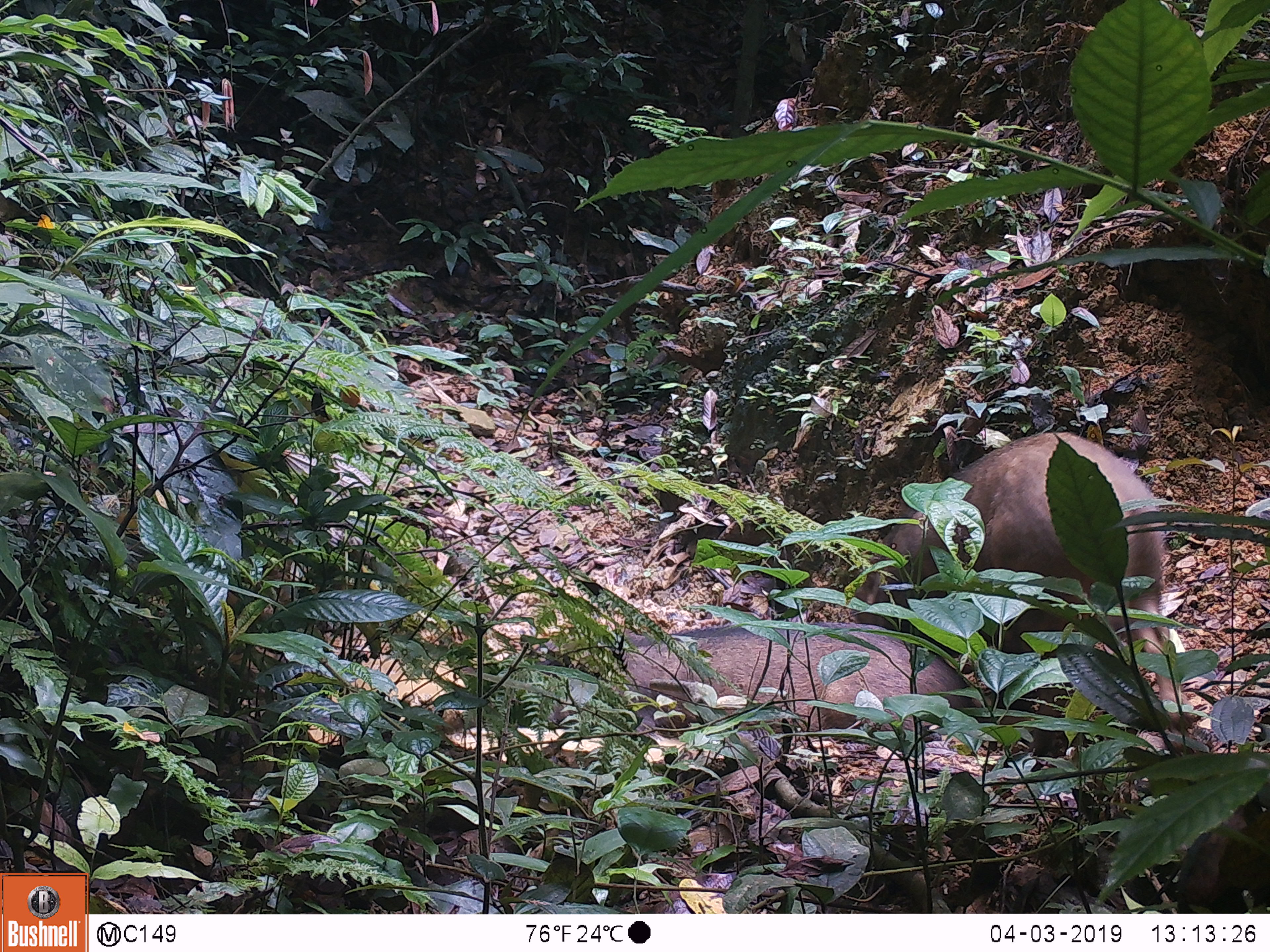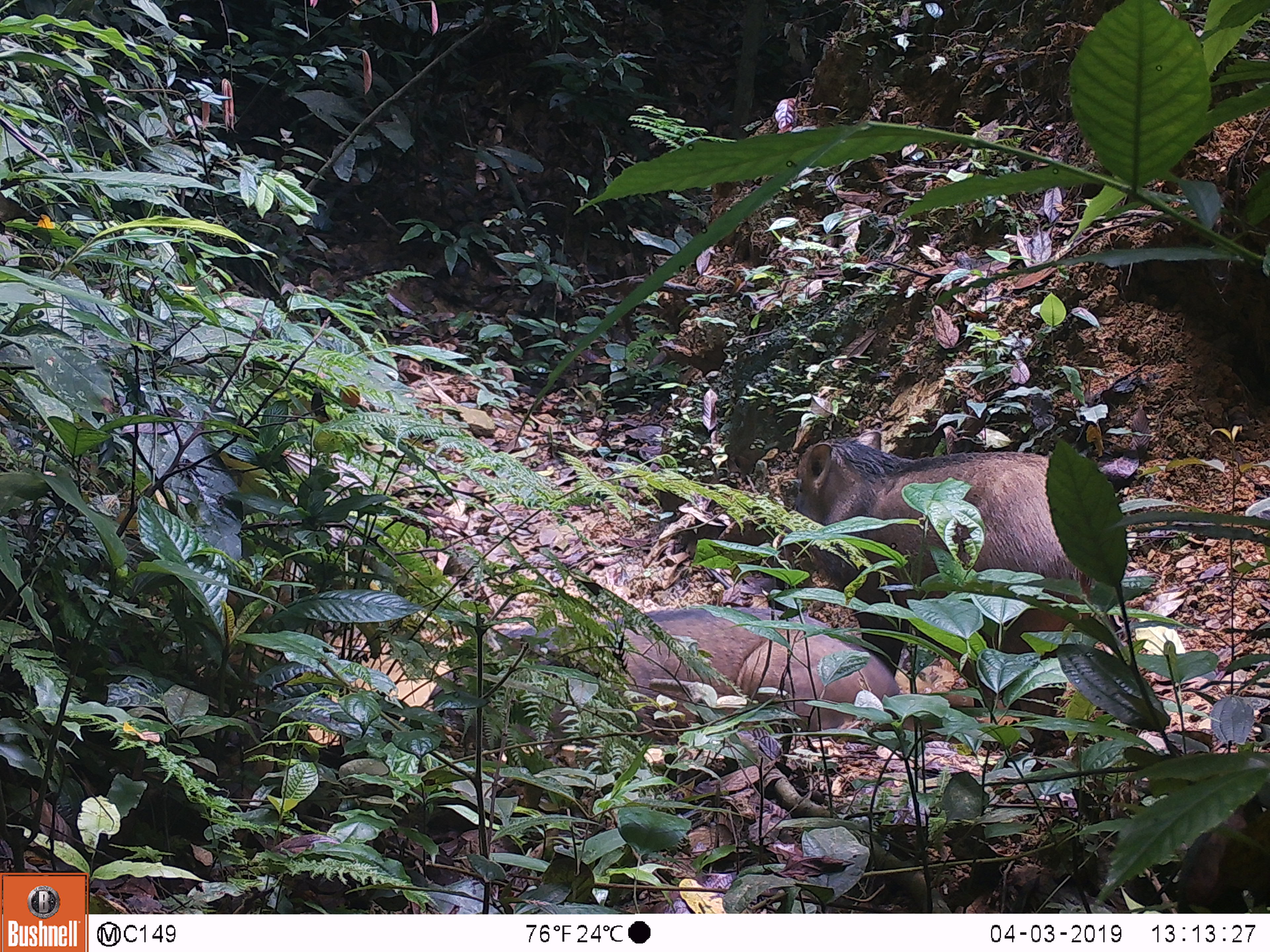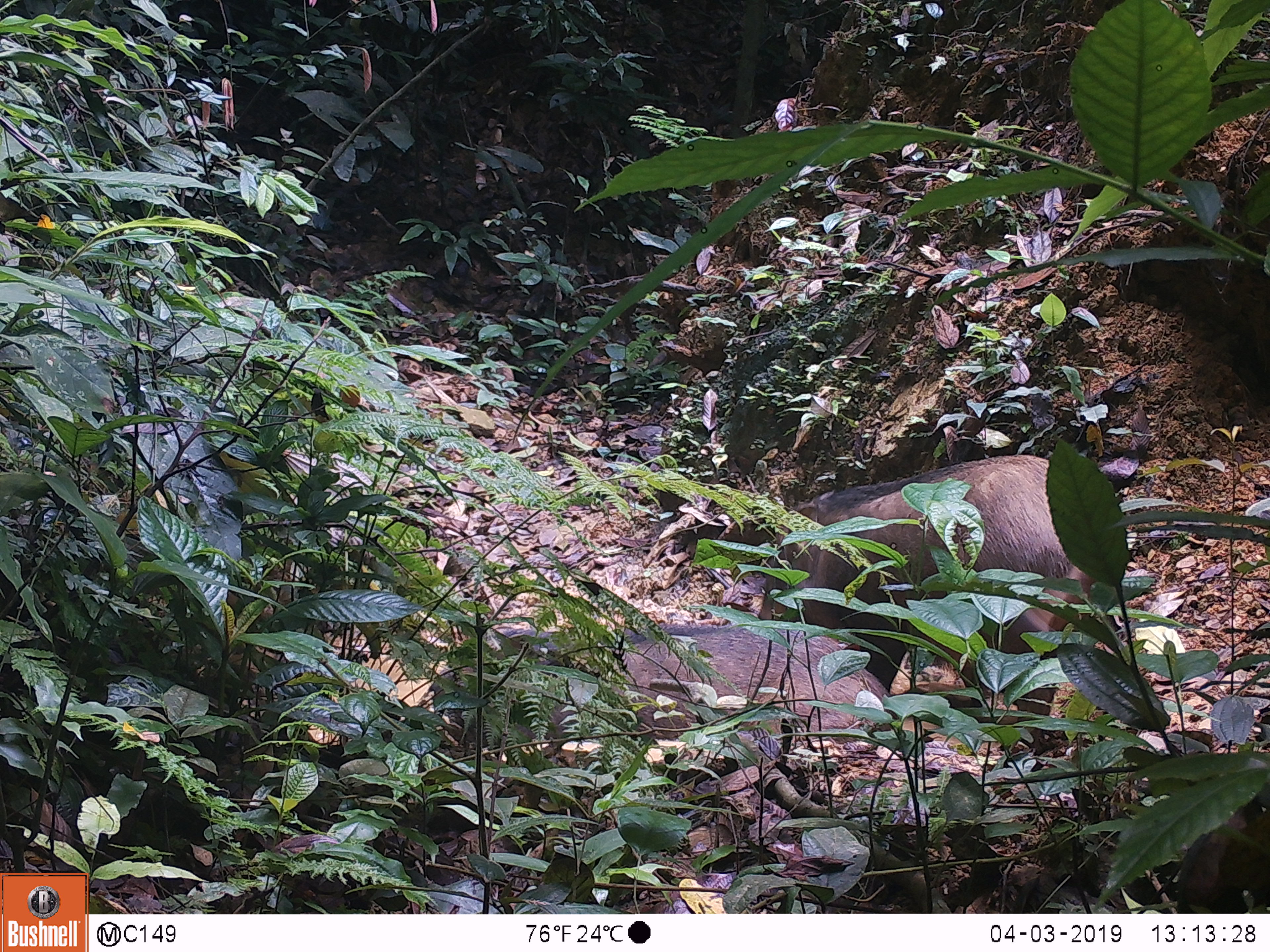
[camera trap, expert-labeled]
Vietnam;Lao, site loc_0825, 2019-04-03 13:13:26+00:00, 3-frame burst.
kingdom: Animalia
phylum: Chordata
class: Mammalia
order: Artiodactyla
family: Suidae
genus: Sus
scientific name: Sus scrofa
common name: eurasian wild pig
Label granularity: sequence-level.